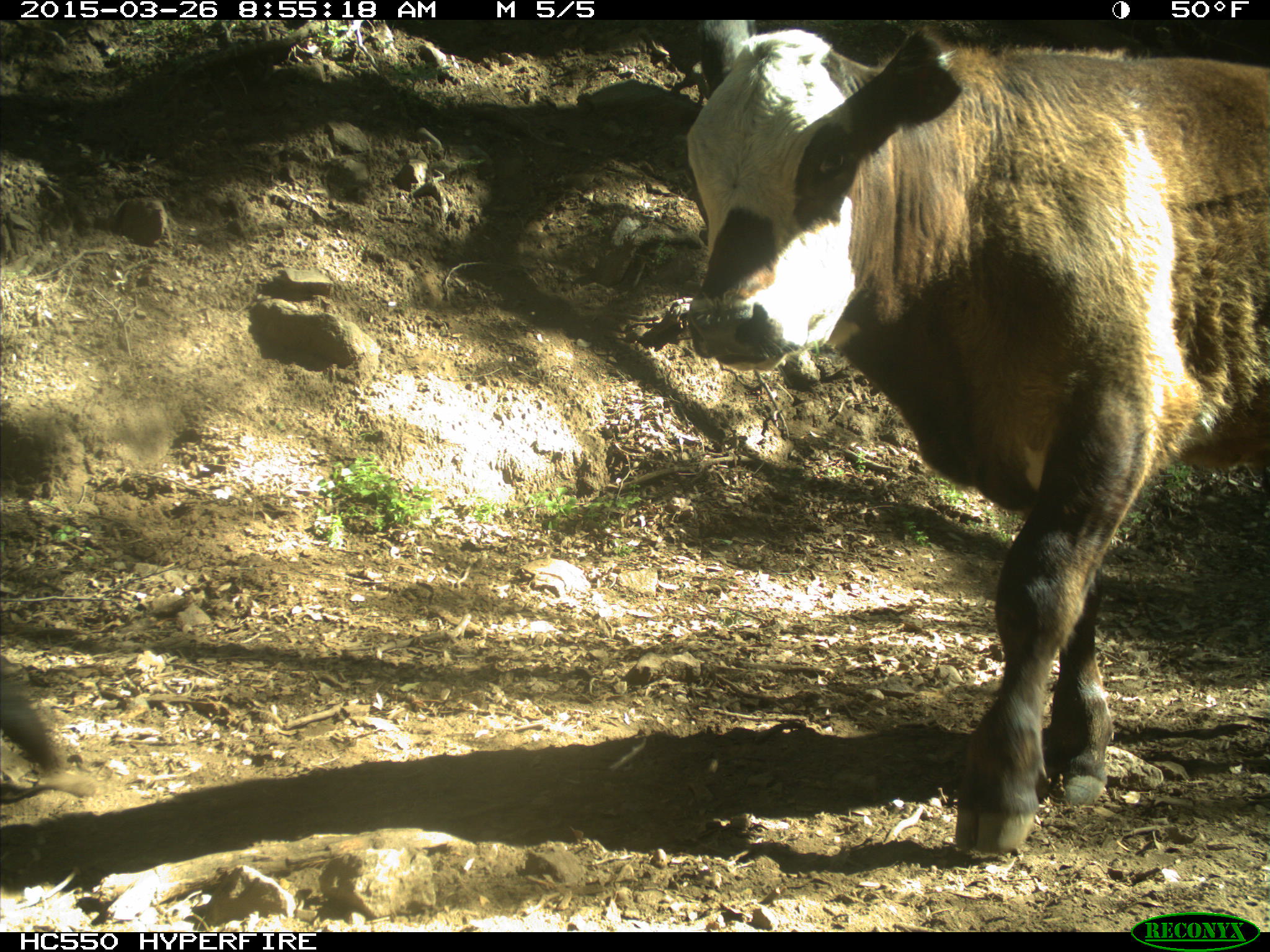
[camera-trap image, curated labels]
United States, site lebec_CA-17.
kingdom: Animalia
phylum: Chordata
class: Mammalia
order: Artiodactyla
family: Bovidae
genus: Bos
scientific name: Bos taurus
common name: domestic cow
Bos taurus (domestic cow).